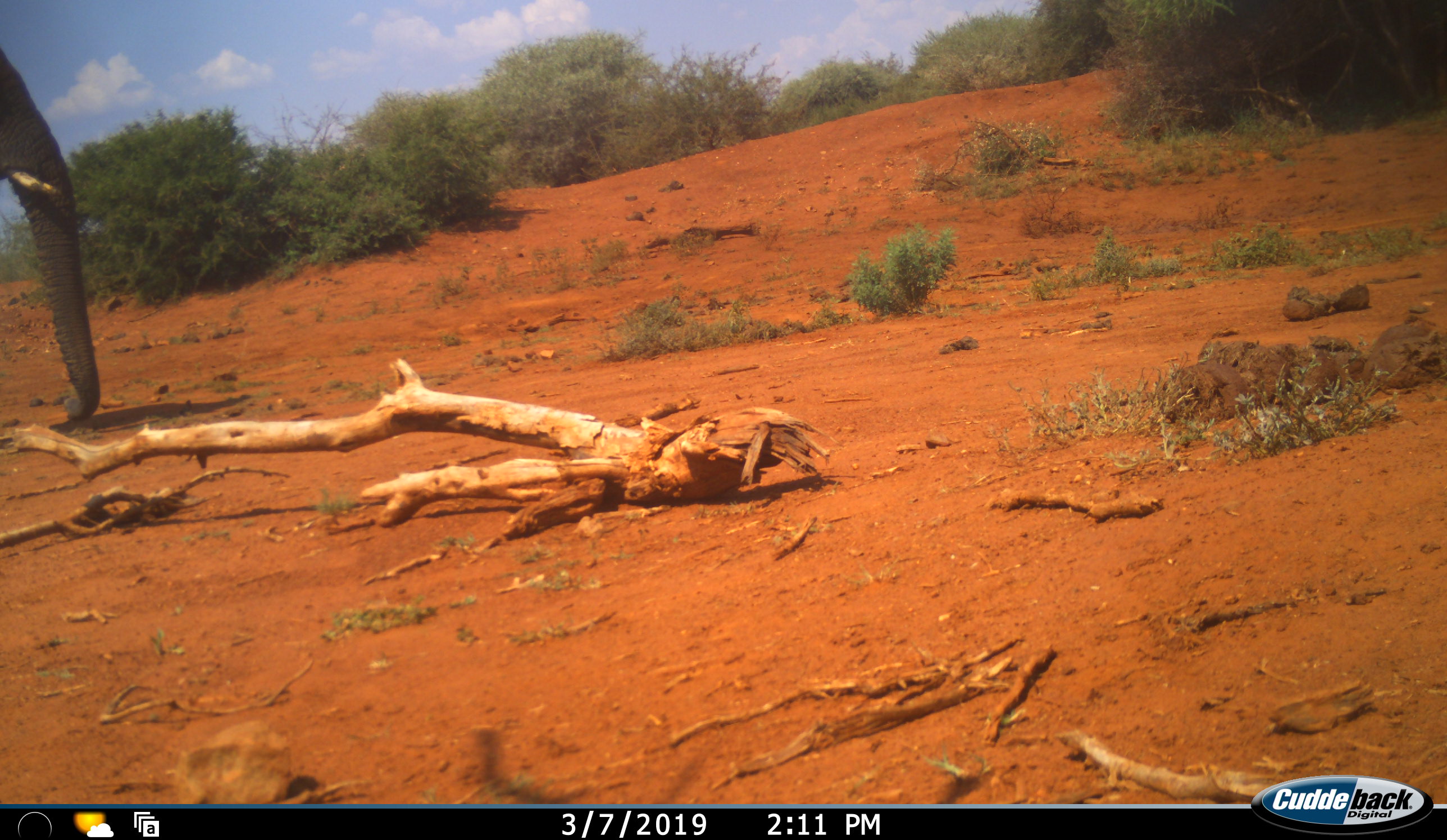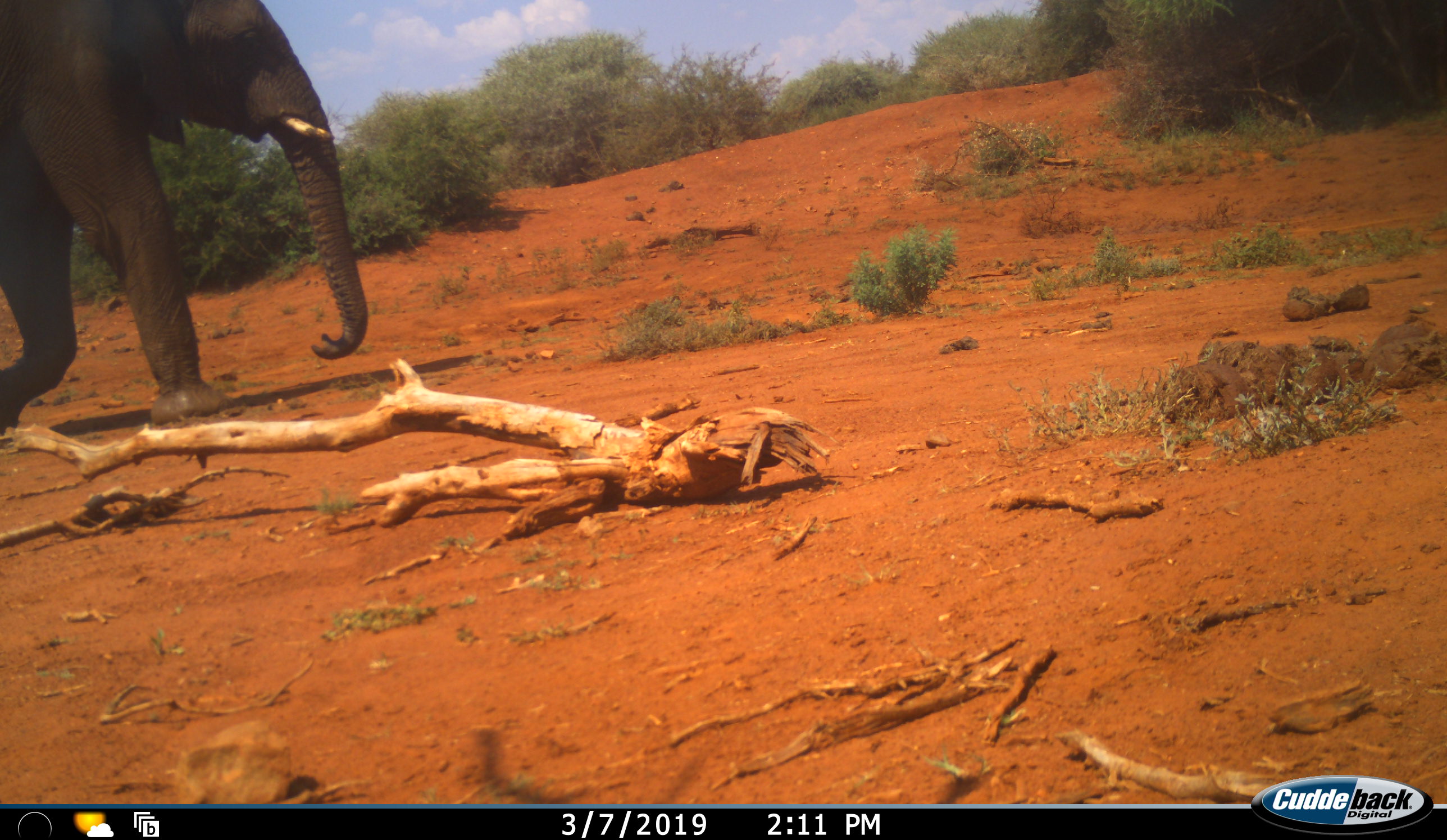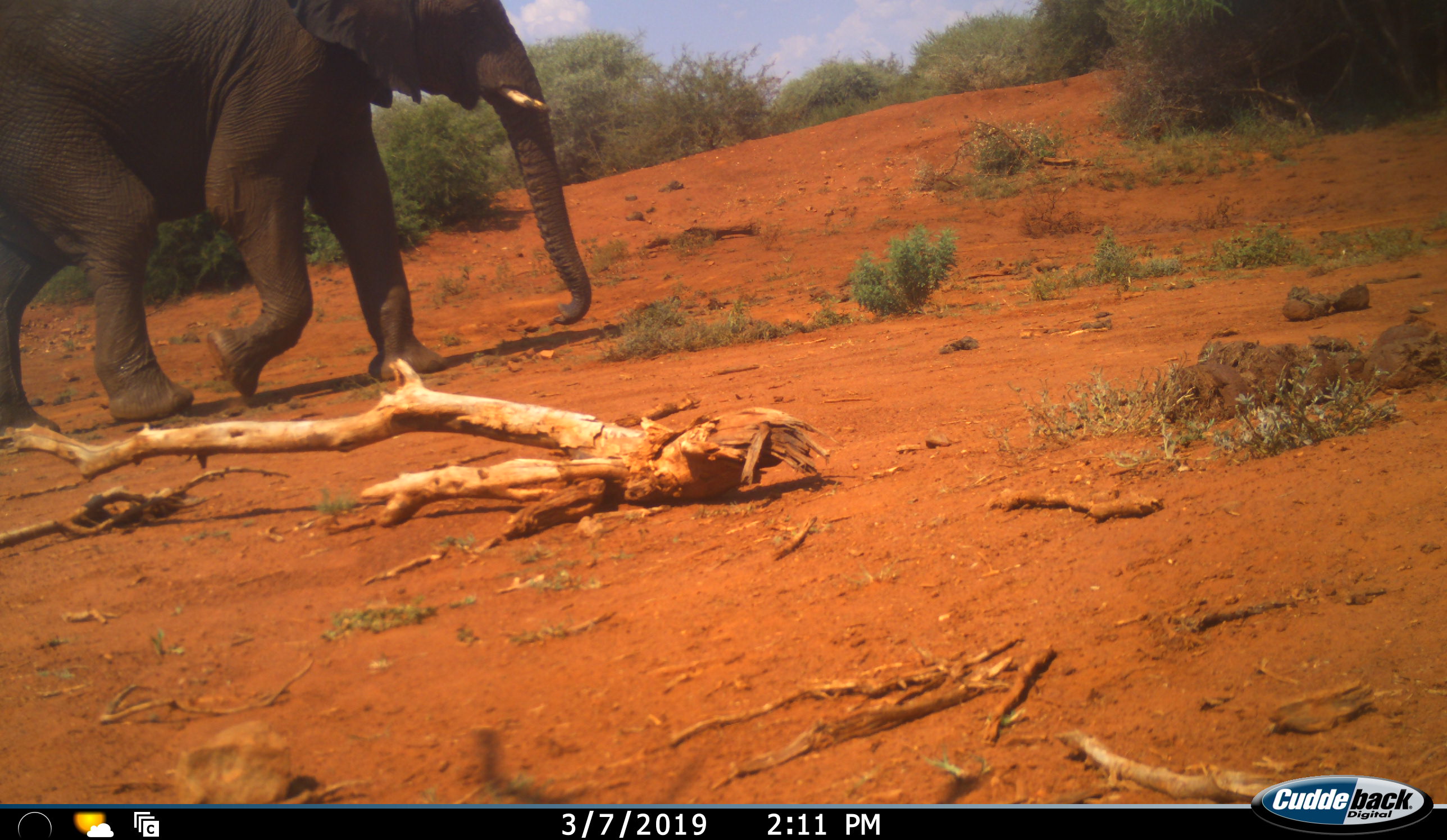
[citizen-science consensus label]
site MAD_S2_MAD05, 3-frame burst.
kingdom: Animalia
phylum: Chordata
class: Mammalia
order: Proboscidea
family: Elephantidae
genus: Loxodonta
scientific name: Loxodonta africana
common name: african bush elephant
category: elephant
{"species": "elephant (african bush elephant) (Loxodonta africana)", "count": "1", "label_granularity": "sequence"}